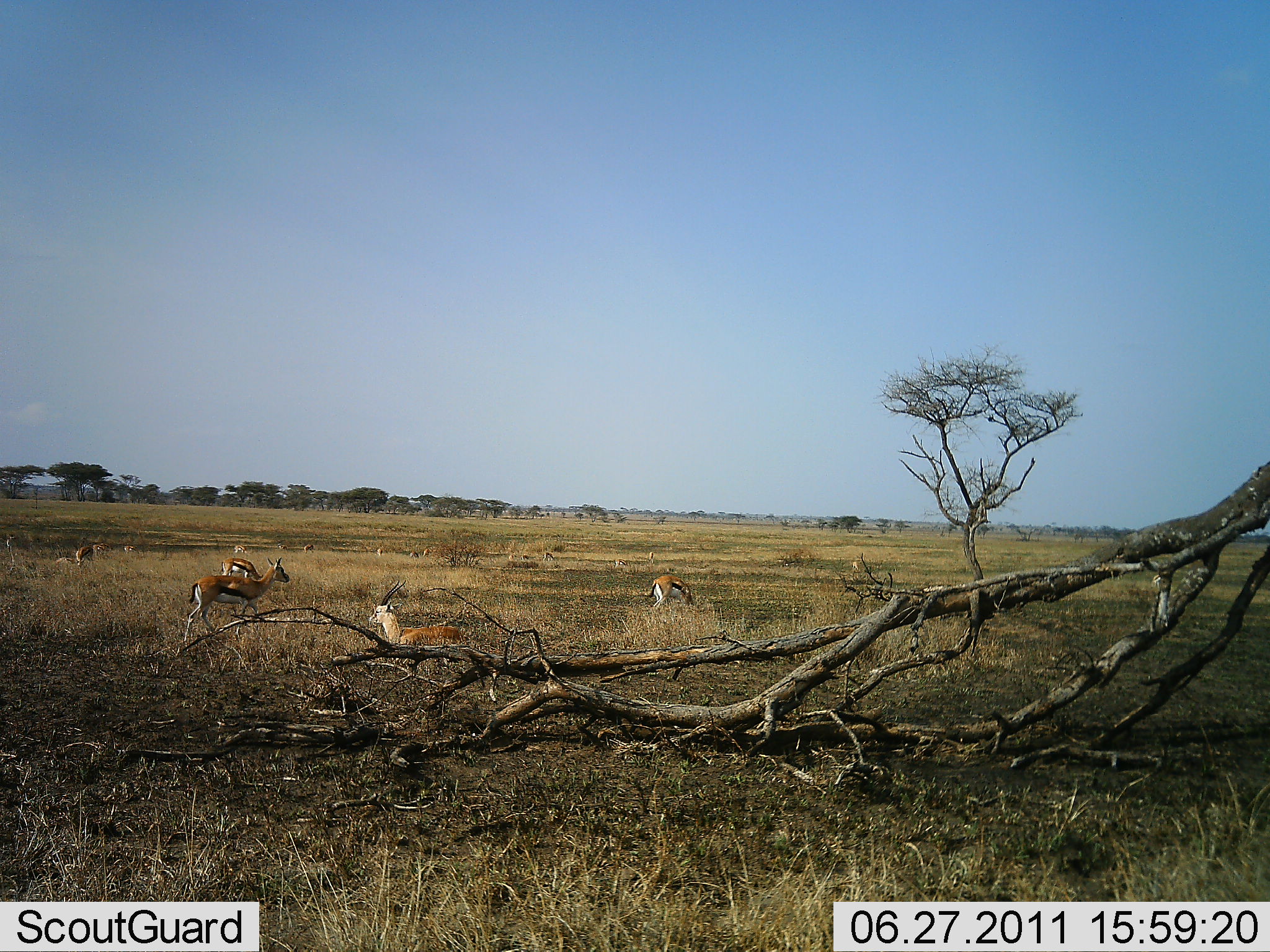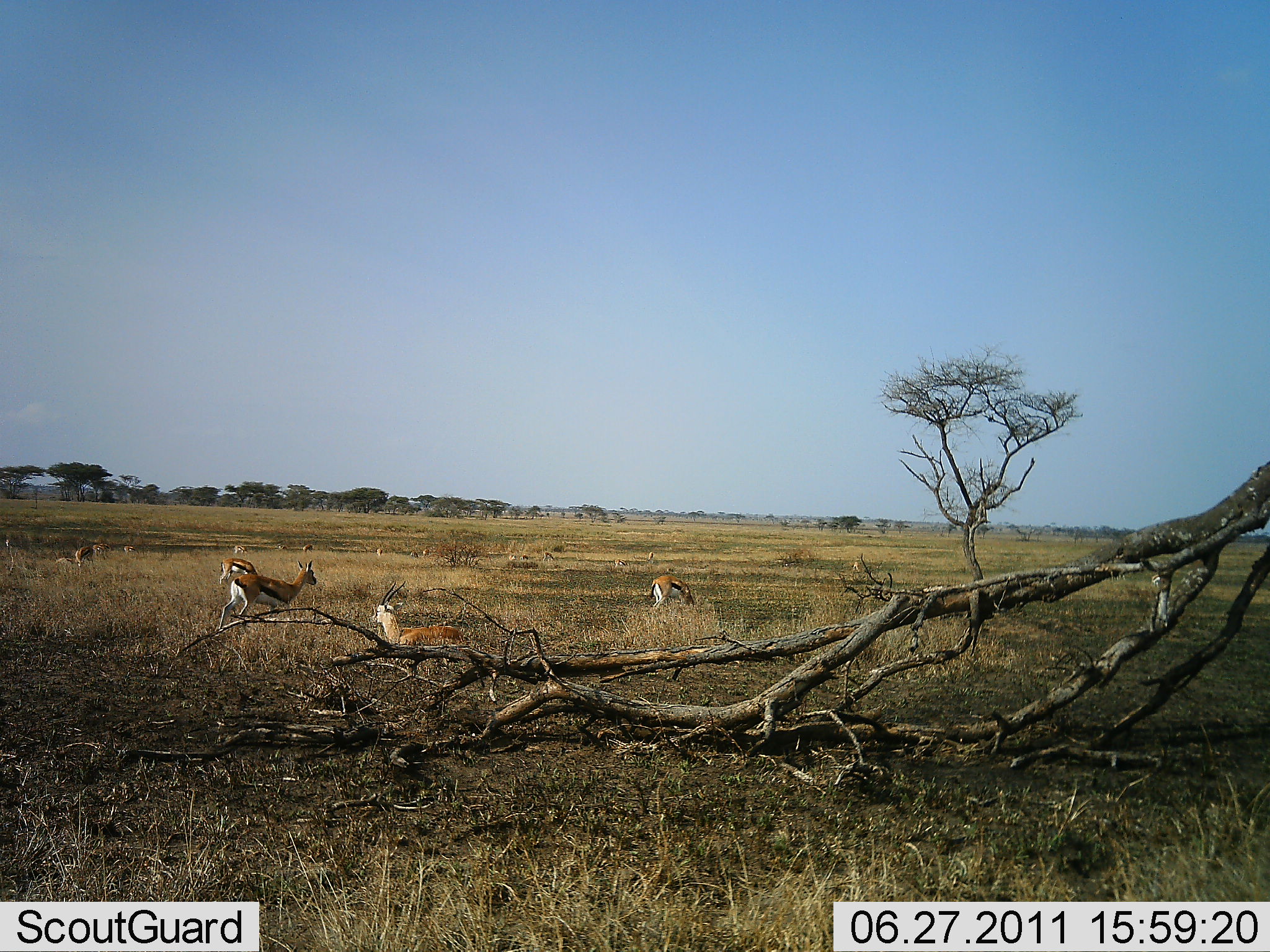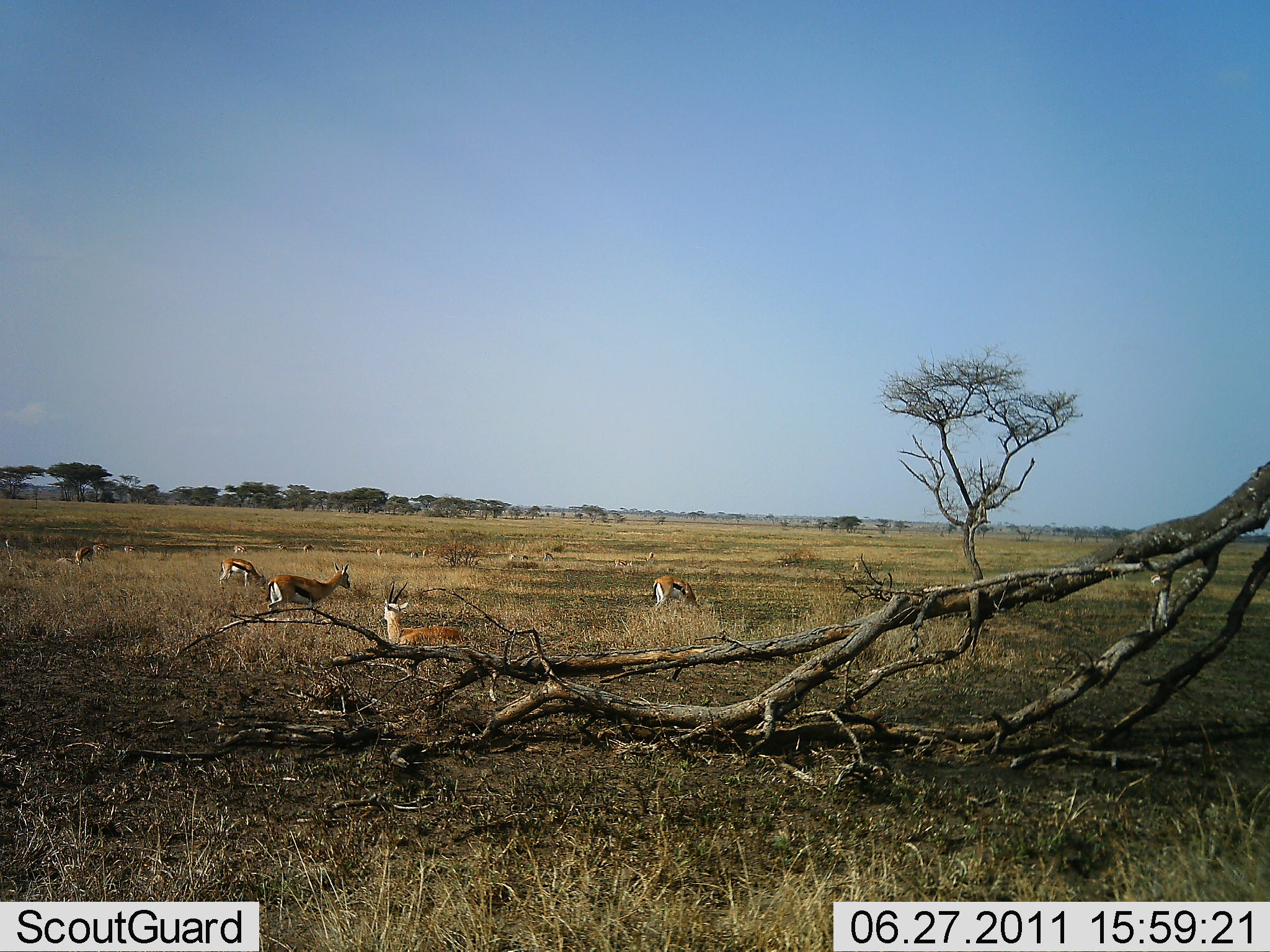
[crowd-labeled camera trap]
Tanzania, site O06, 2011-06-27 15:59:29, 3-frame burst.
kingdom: Animalia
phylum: Chordata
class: Mammalia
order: Artiodactyla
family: Bovidae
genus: Eudorcas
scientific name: Eudorcas thomsonii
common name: thomson's gazelle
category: gazellethomsons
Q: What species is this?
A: Gazellethomsons (thomson's gazelle) (Eudorcas thomsonii).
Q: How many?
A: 11-50.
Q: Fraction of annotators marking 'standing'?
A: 60%.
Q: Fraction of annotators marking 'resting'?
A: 90%.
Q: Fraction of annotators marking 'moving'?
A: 50%.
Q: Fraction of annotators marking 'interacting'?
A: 0%.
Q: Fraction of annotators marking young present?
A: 0%.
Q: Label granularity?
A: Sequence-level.